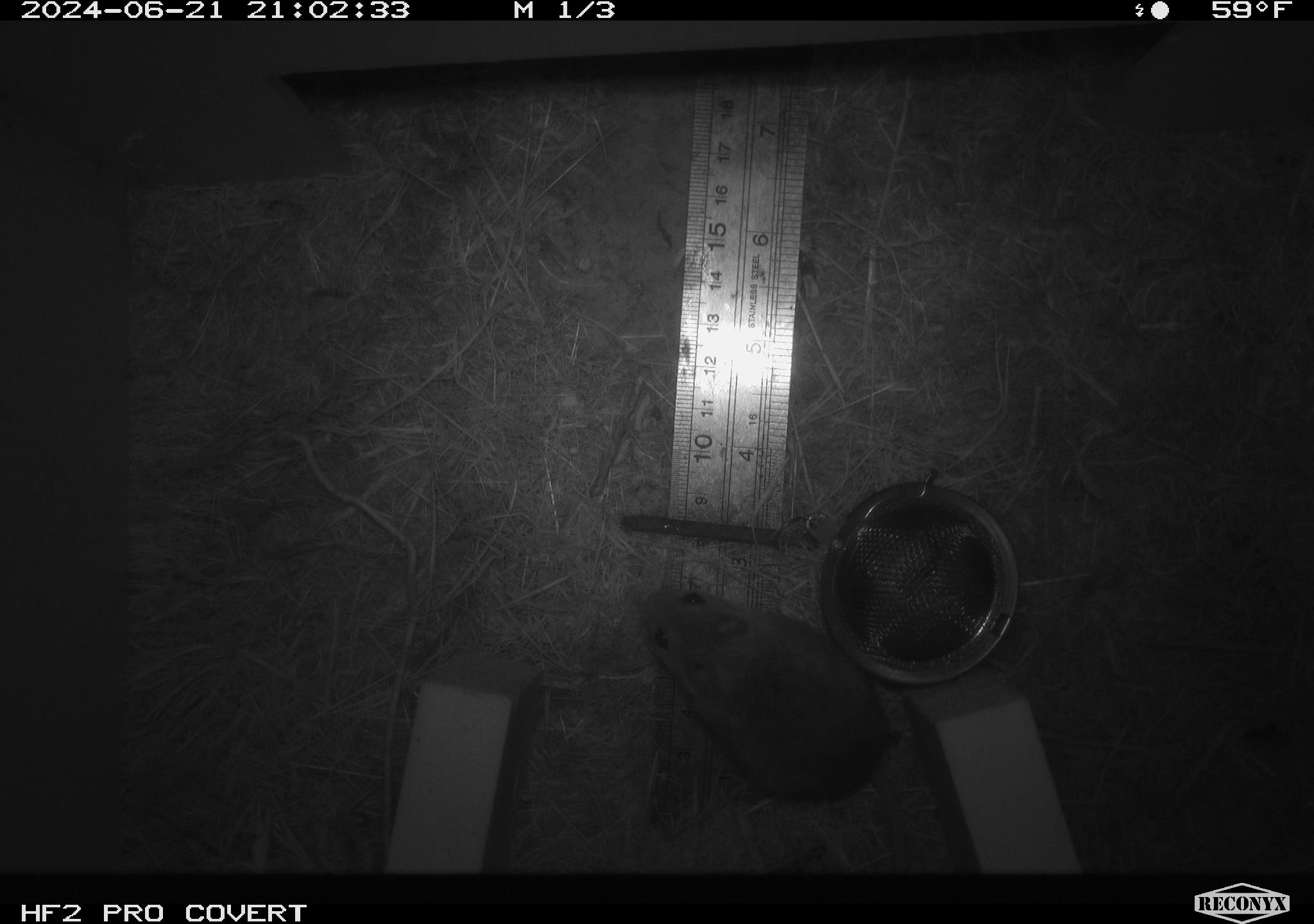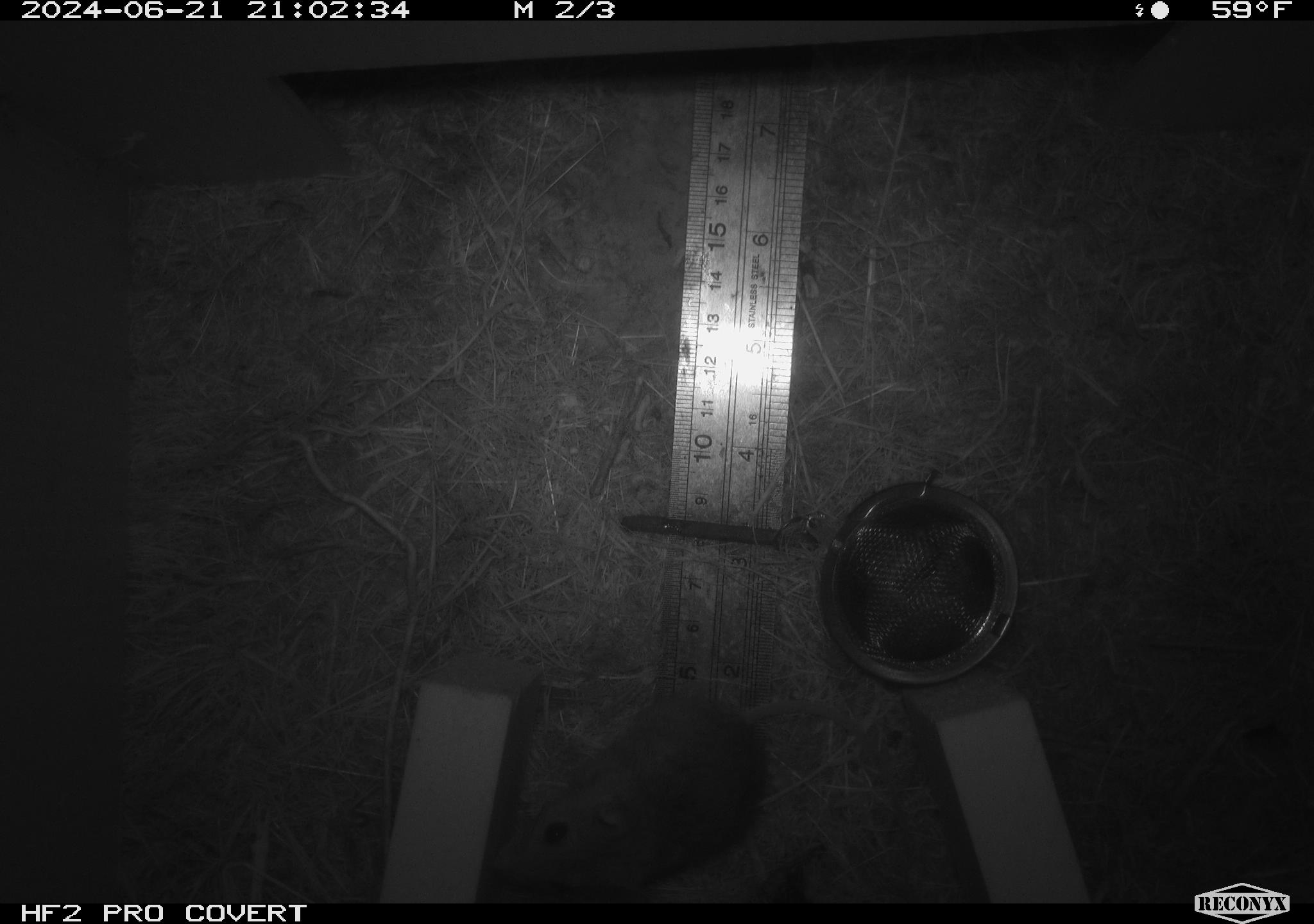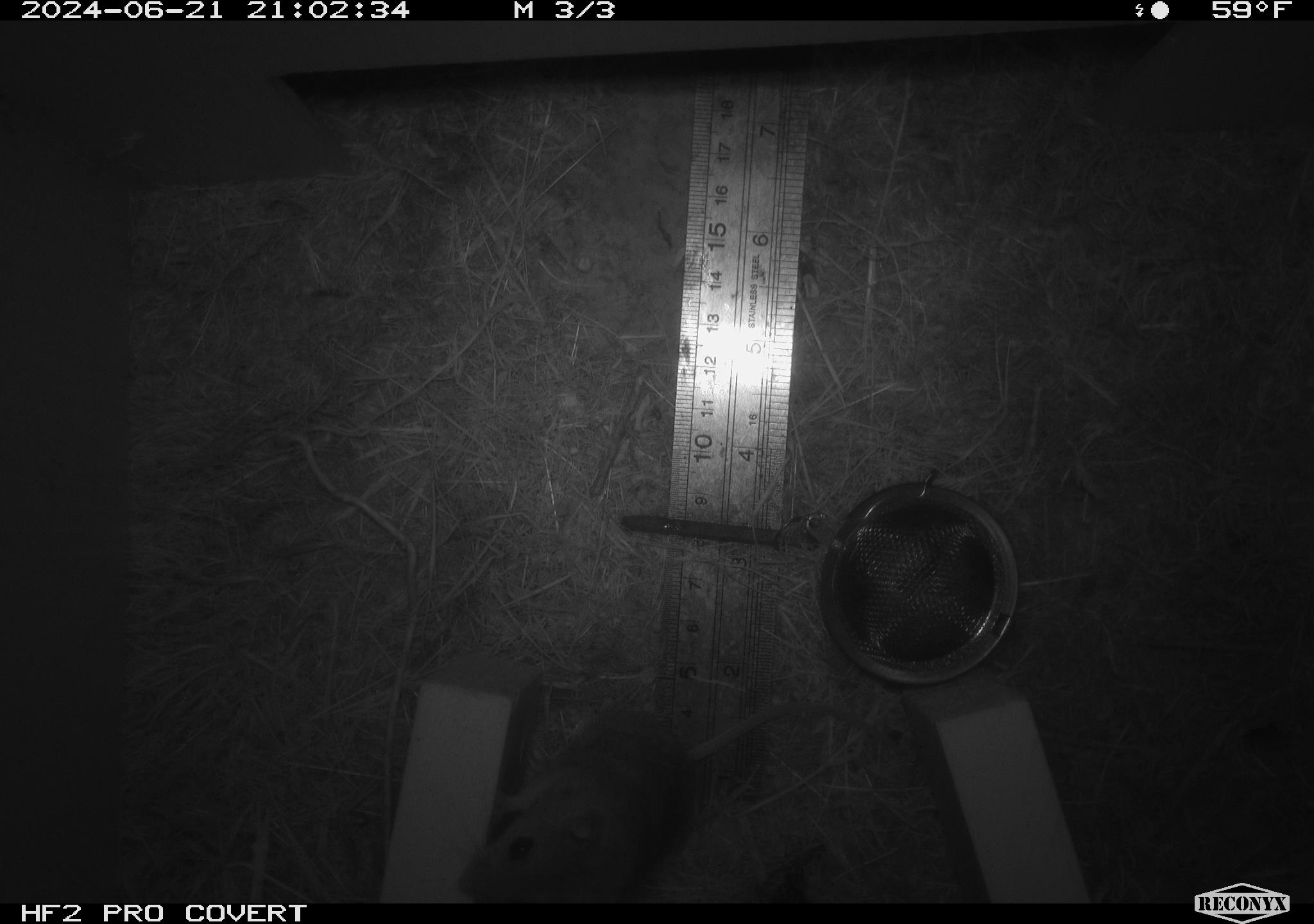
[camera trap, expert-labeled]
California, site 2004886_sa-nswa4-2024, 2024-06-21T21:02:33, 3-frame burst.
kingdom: Animalia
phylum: Chordata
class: Mammalia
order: Rodentia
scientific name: Rodentia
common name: rodent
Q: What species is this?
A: Rodent (Rodentia).